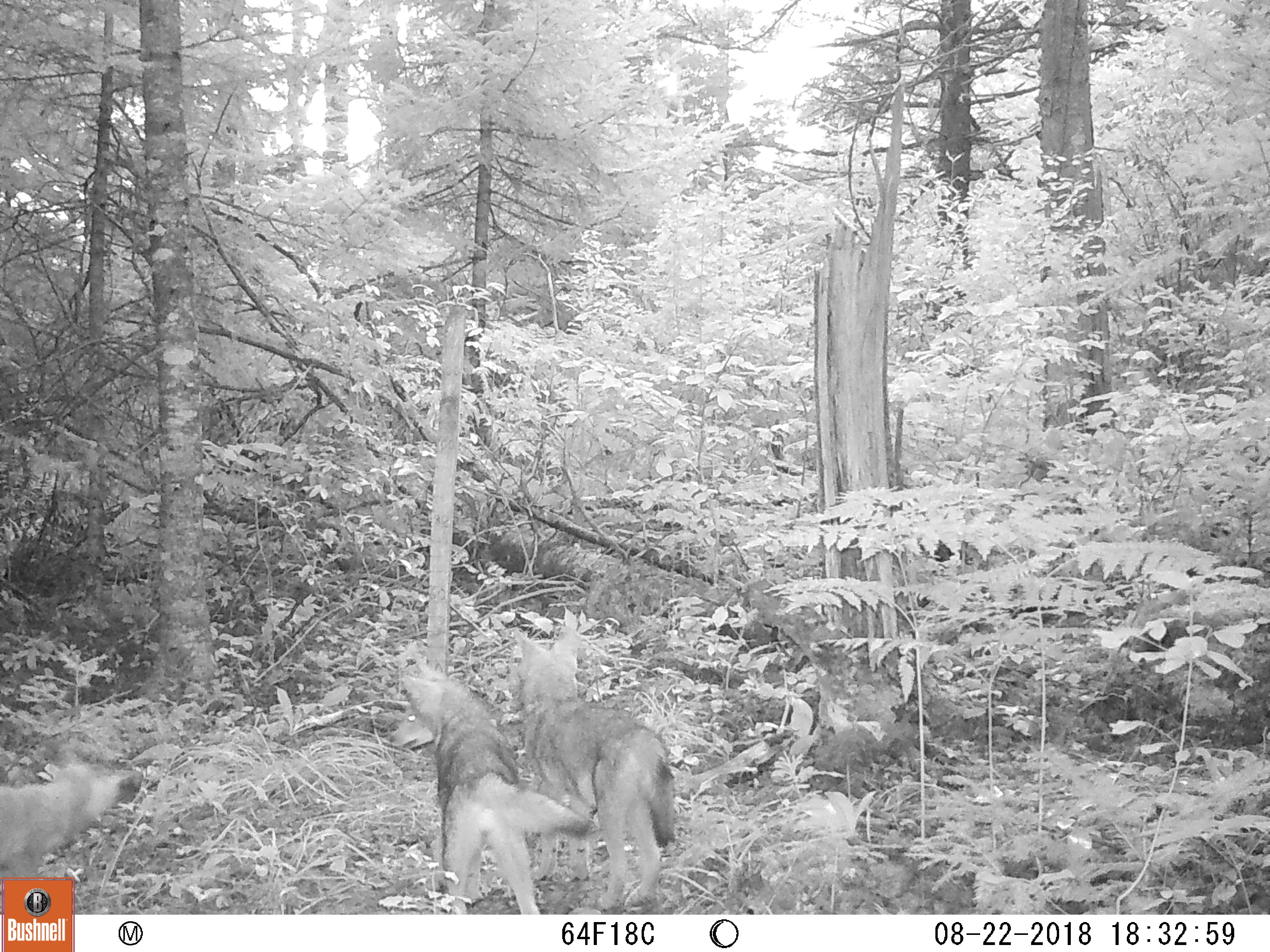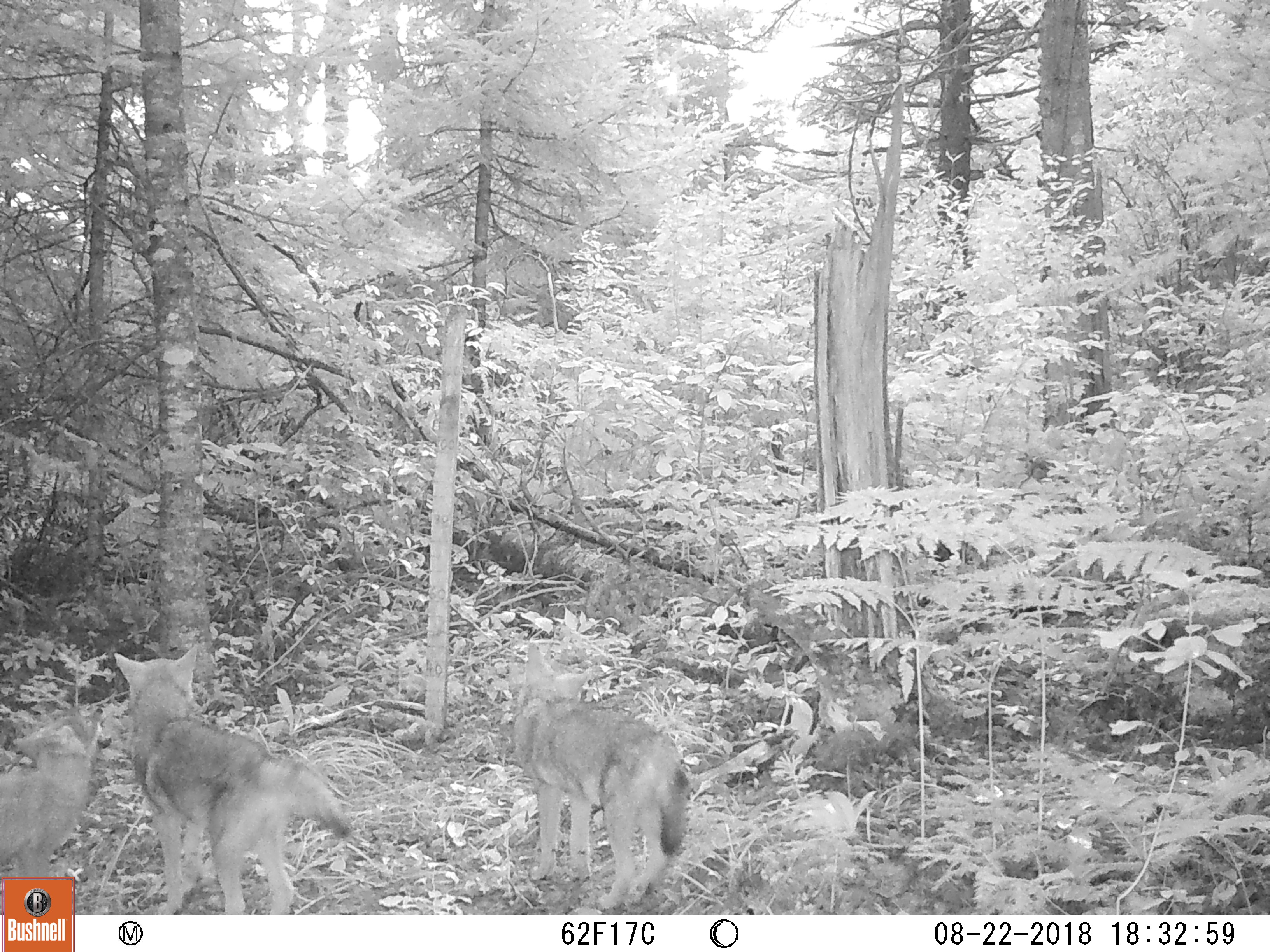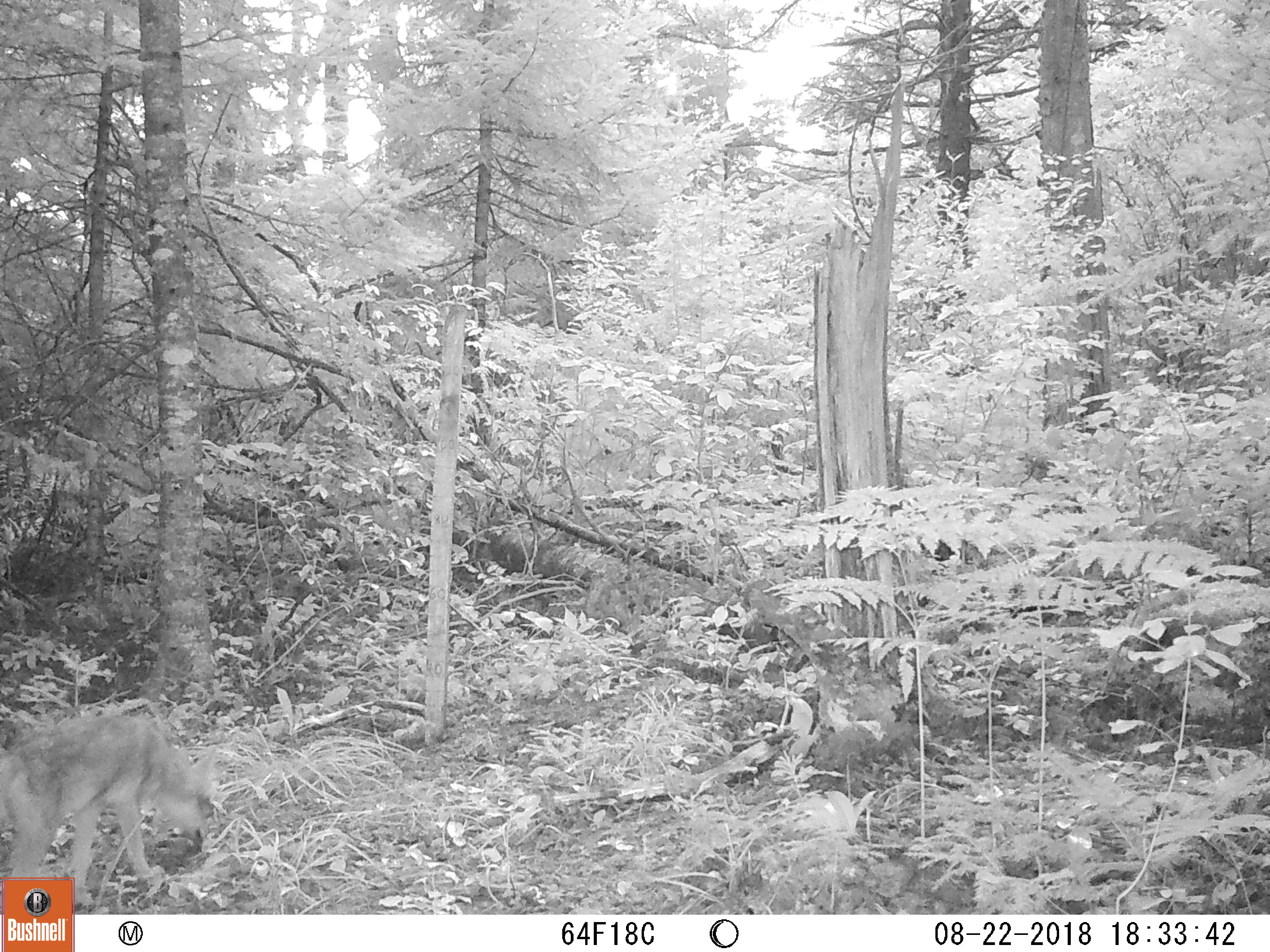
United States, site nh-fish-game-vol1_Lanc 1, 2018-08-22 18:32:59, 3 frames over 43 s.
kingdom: Animalia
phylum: Chordata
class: Mammalia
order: Carnivora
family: Canidae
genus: Canis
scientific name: Canis latrans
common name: coyote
Coyote (Canis latrans).